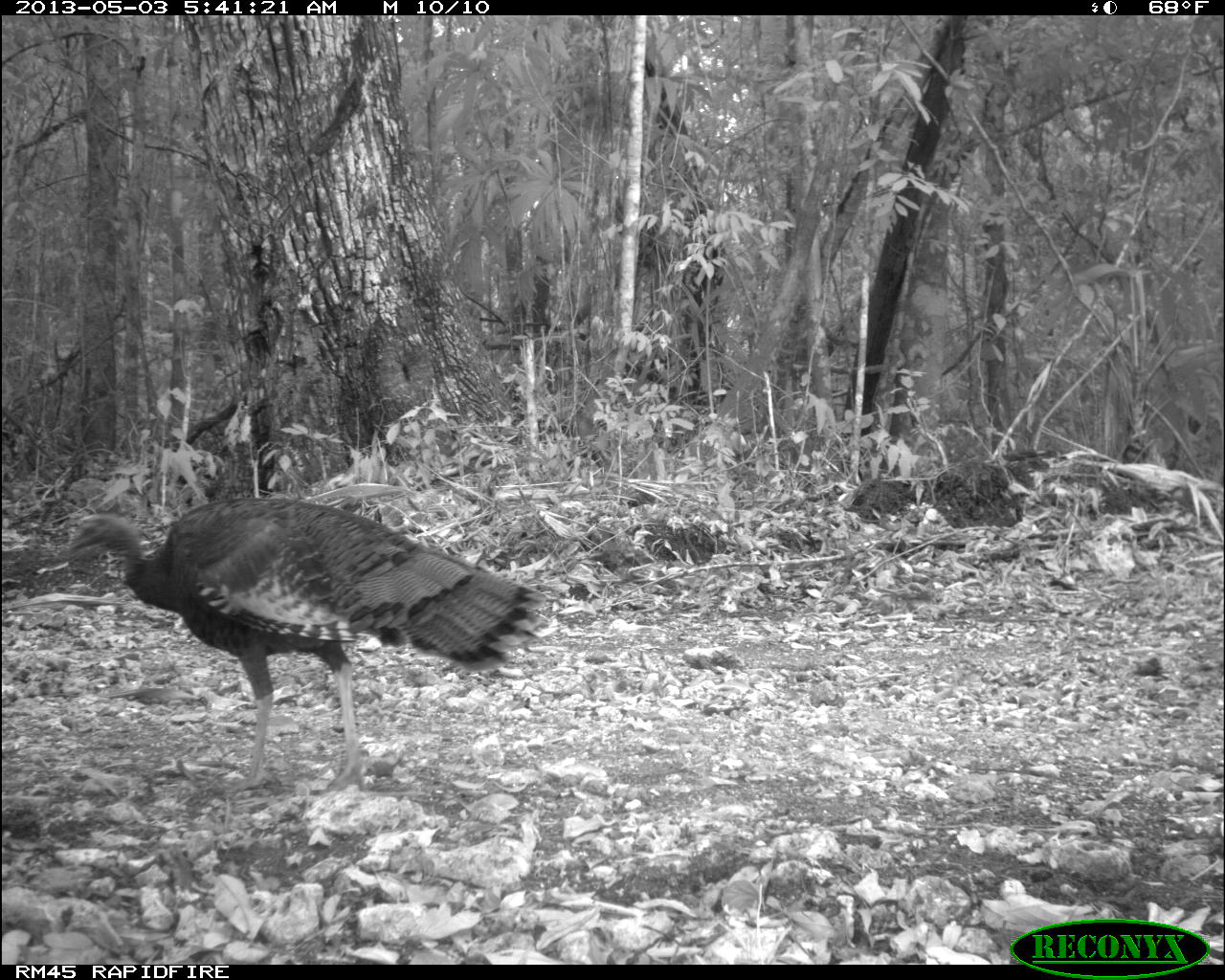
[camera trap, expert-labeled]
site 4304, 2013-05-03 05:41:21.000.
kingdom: Animalia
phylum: Chordata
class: Aves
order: Galliformes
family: Phasianidae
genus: Meleagris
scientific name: Meleagris ocellata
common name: ocellated turkey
Meleagris ocellata (ocellated turkey), count 1, sex female.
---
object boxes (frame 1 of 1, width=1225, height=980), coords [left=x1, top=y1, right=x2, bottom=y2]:
meleagris ocellata: [left=64, top=491, right=543, bottom=802]